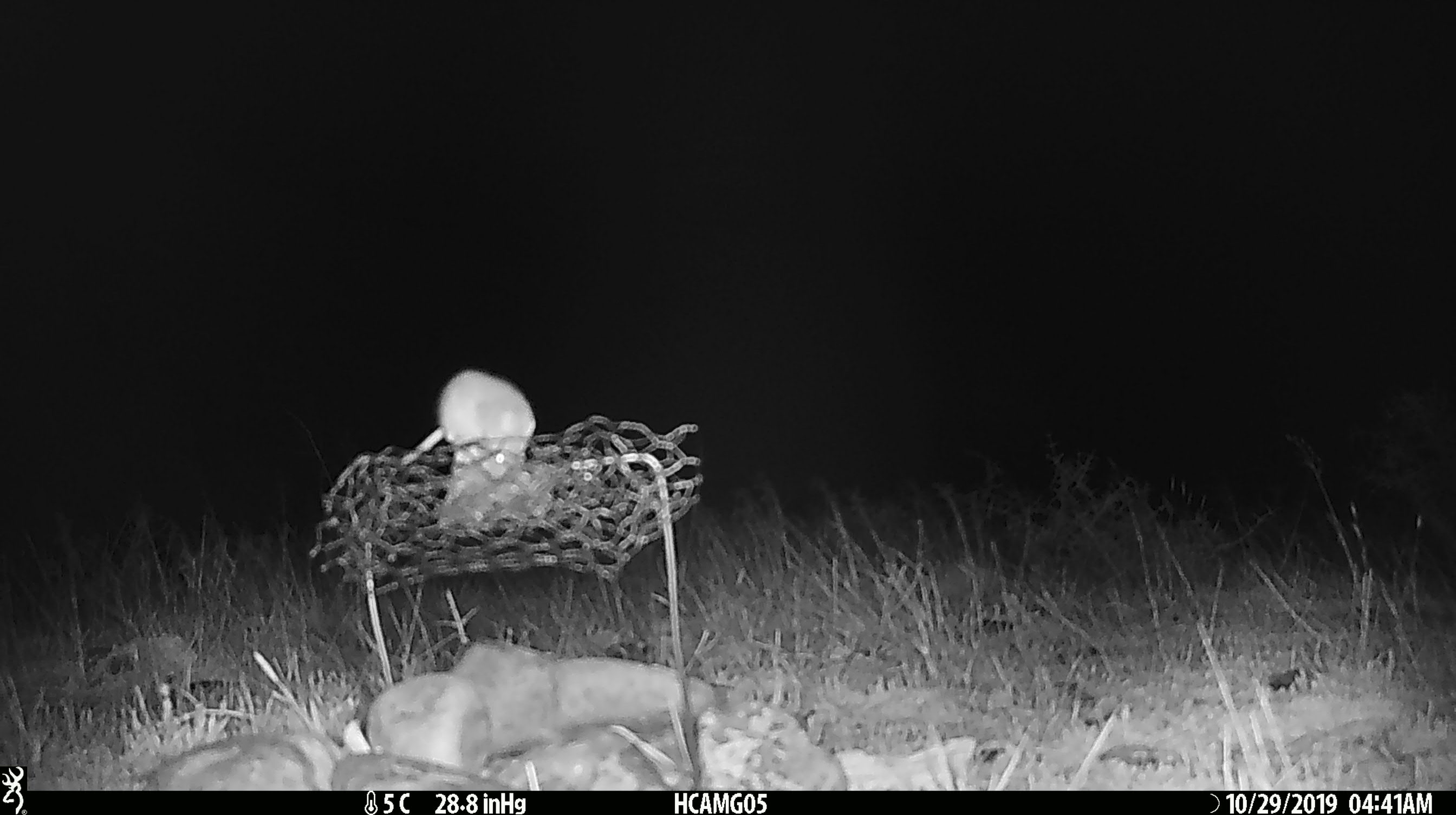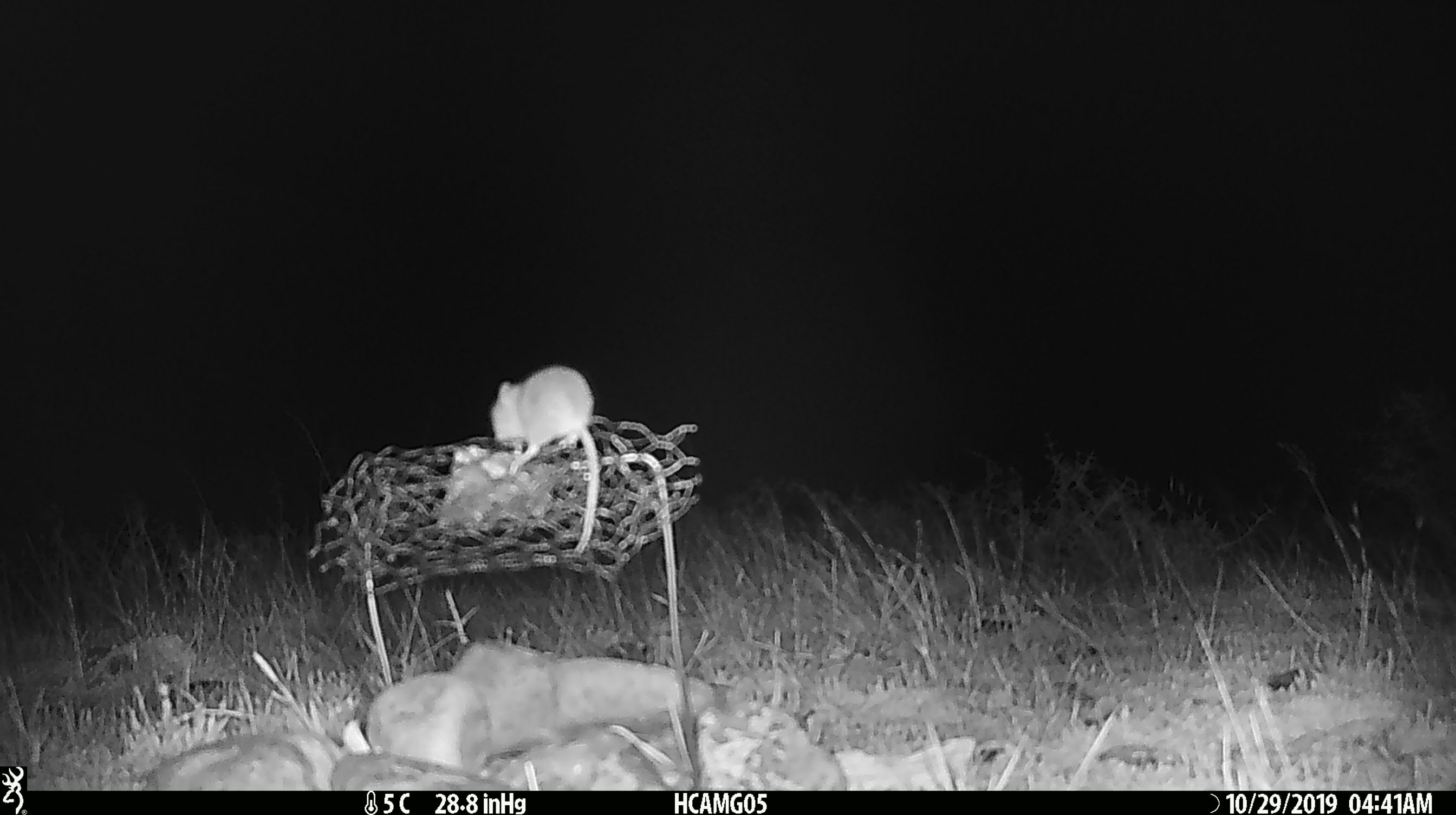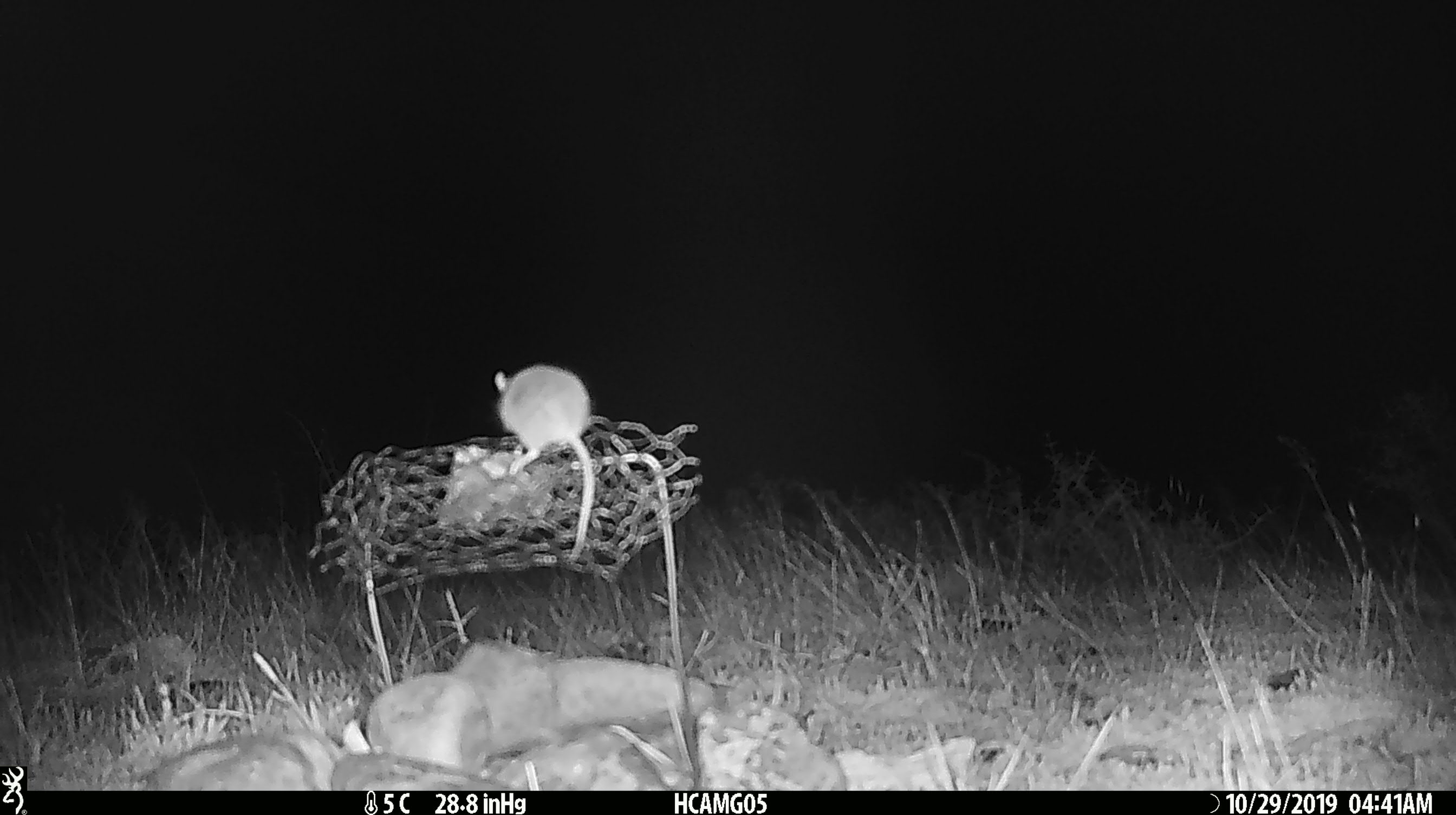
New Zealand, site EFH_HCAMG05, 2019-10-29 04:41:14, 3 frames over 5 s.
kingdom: Animalia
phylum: Chordata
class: Mammalia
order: Rodentia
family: Muridae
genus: Mus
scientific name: Mus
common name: mouse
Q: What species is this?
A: Mouse (Mus).